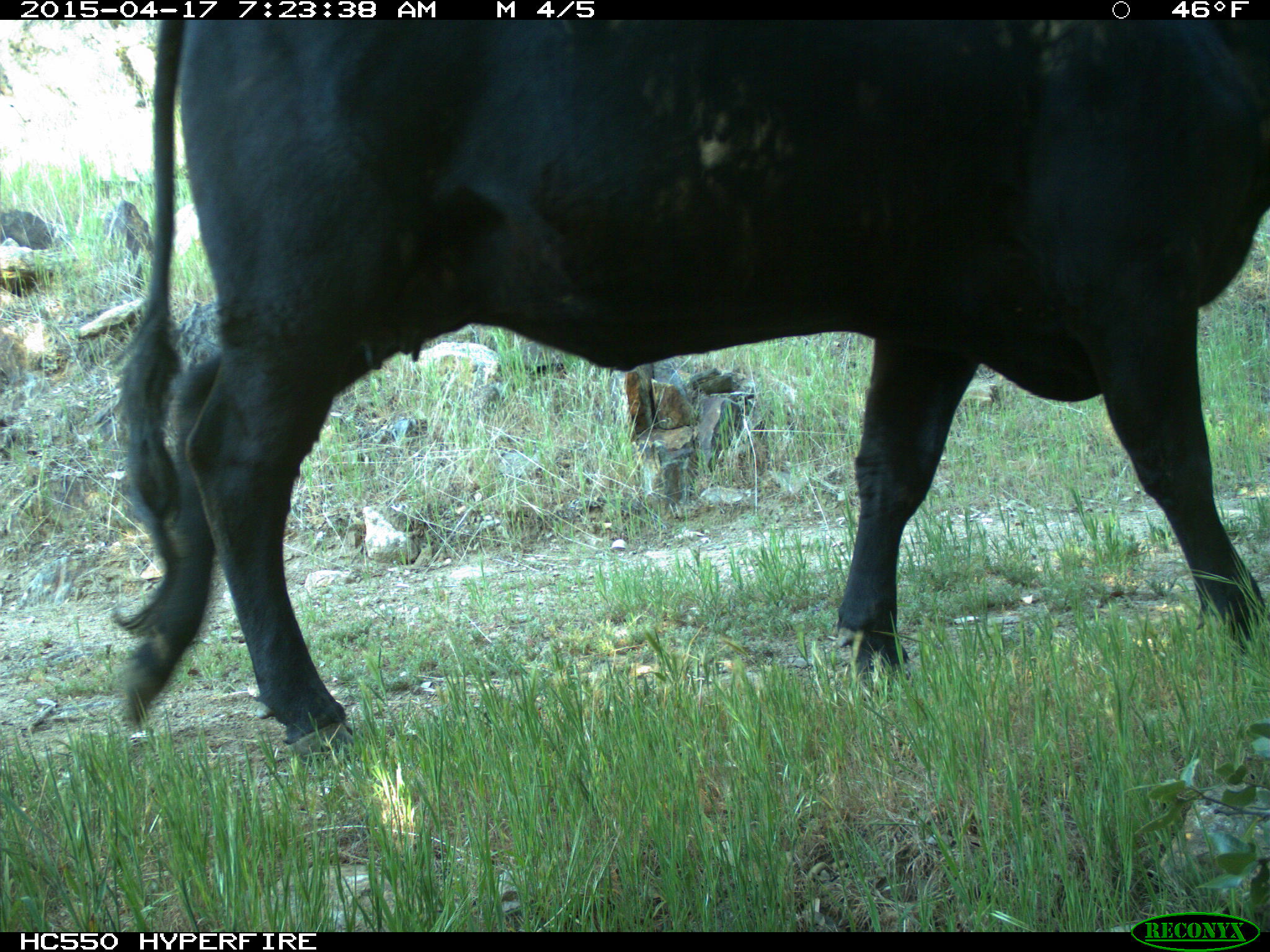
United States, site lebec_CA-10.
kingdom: Animalia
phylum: Chordata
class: Mammalia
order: Artiodactyla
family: Bovidae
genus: Bos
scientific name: Bos taurus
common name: domestic cow